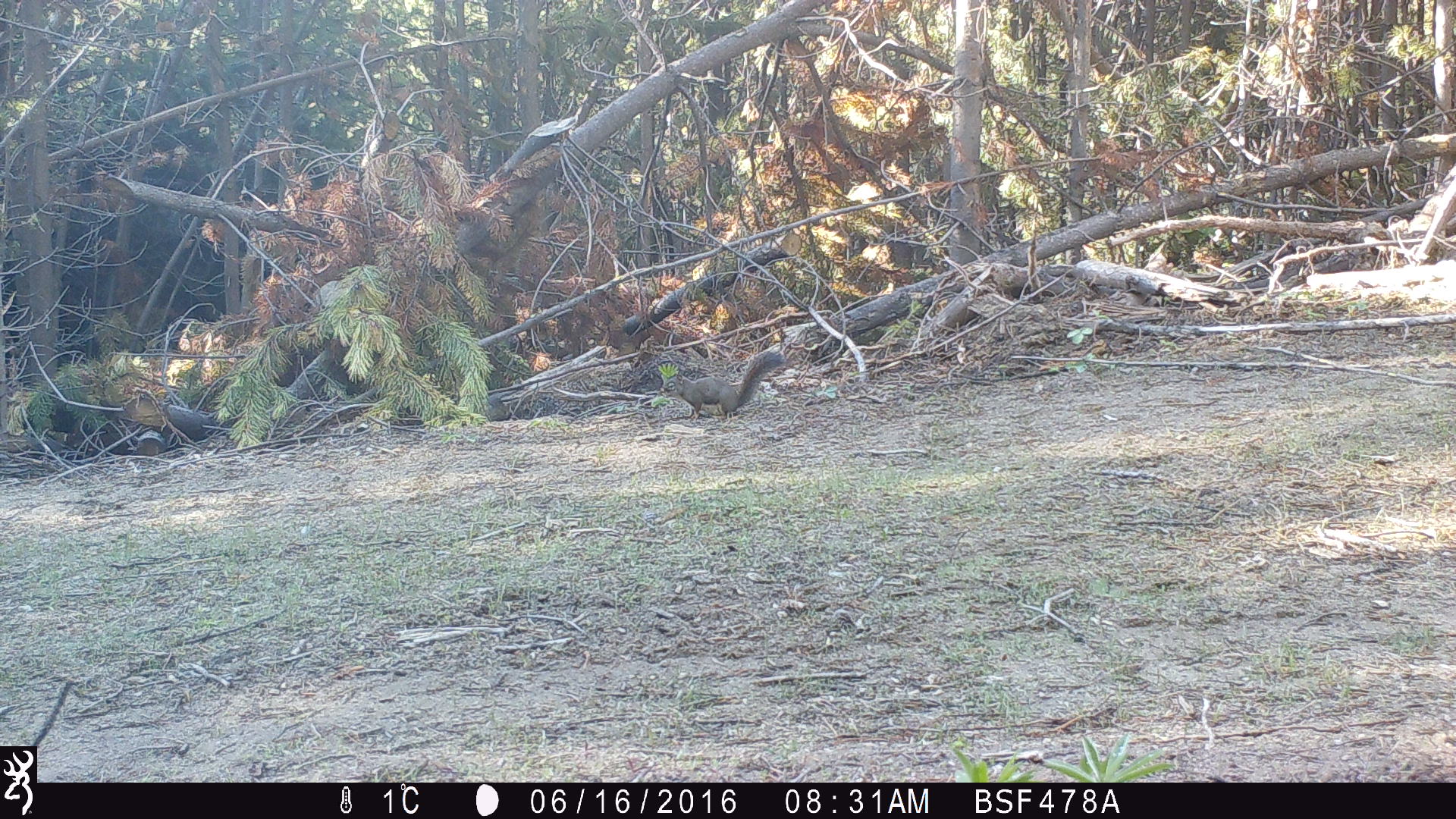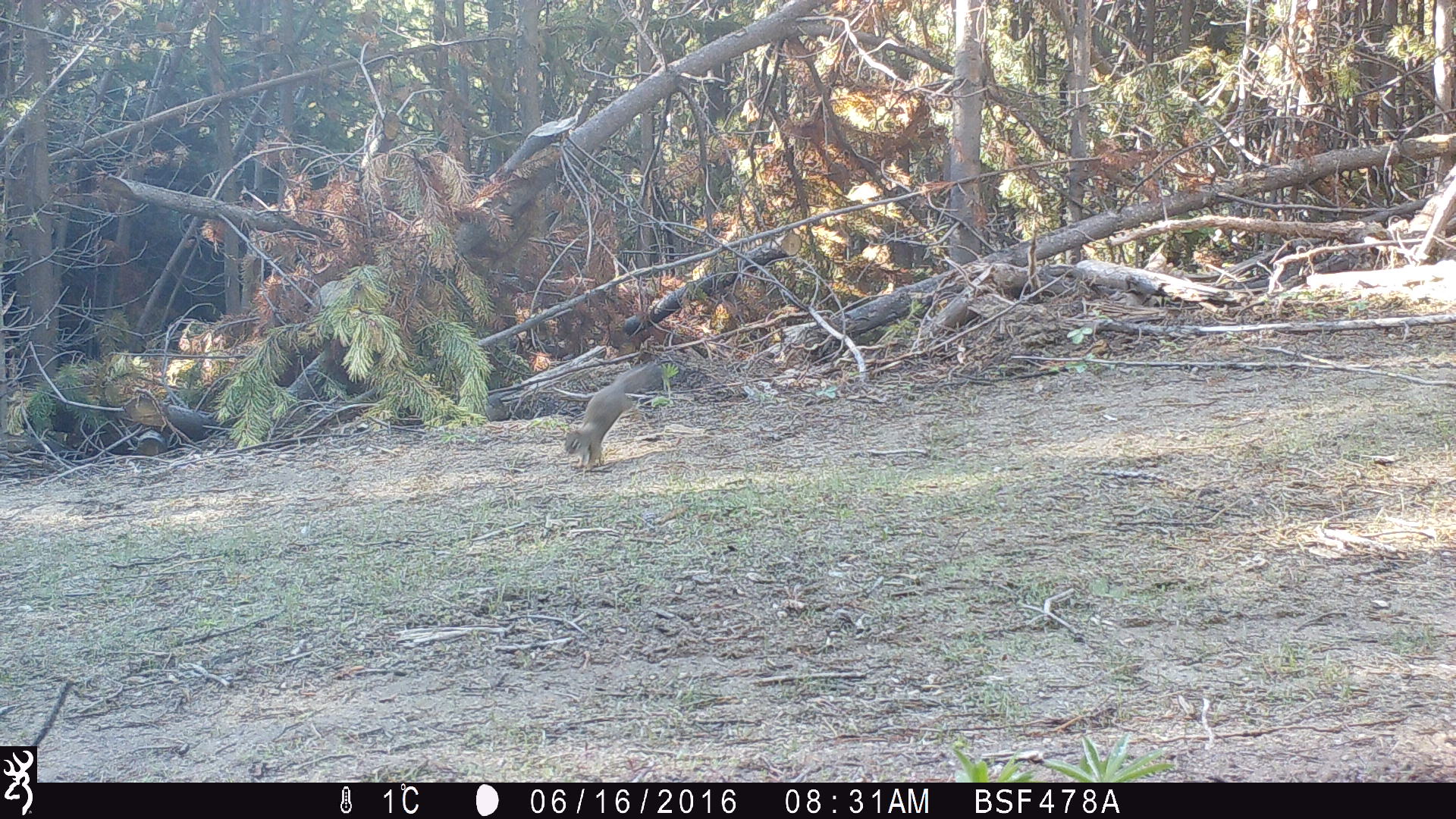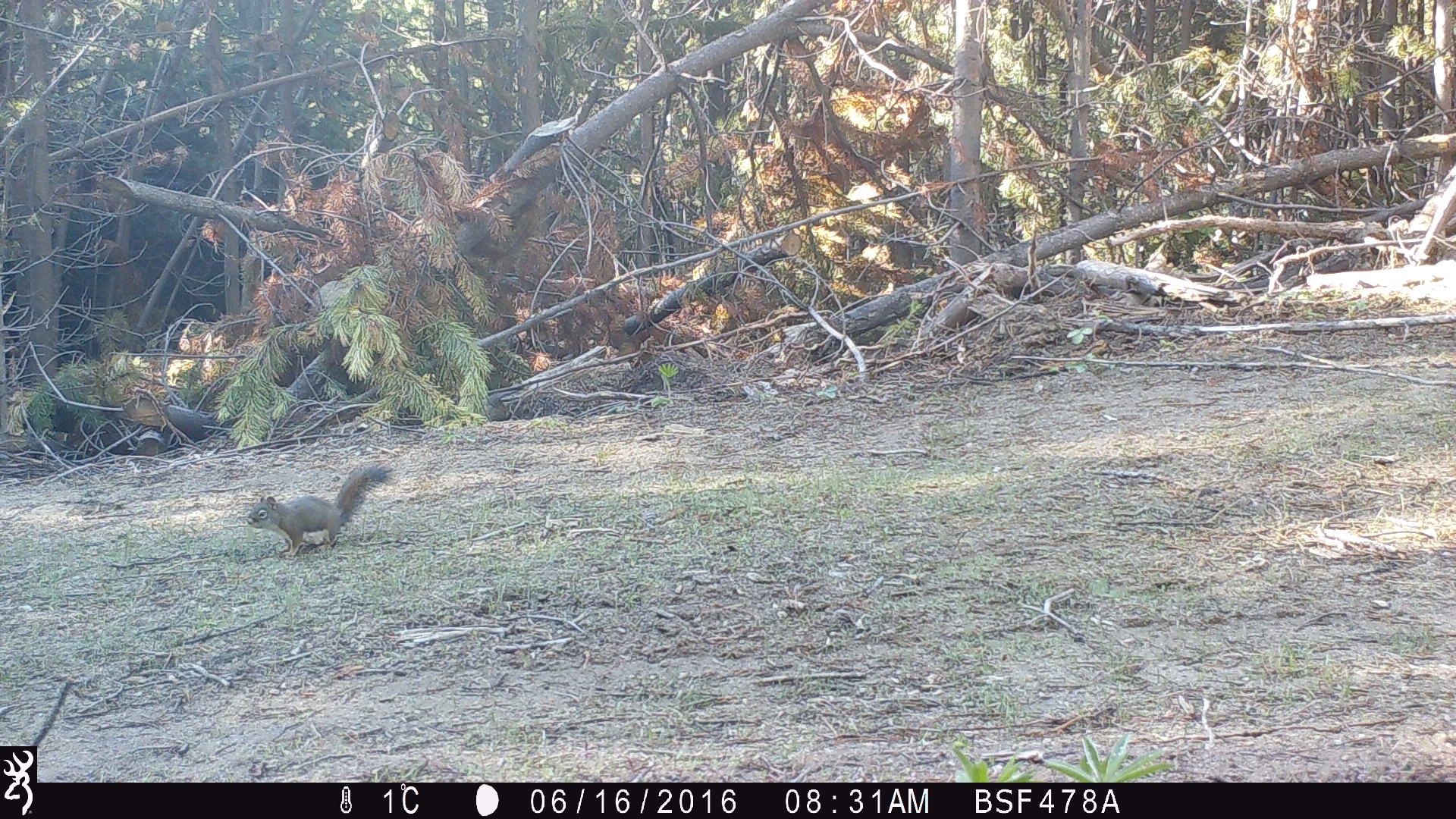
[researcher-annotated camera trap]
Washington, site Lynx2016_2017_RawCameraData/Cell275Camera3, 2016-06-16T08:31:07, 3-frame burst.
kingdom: Animalia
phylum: Chordata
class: Mammalia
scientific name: Mammalia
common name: small mammal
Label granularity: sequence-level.